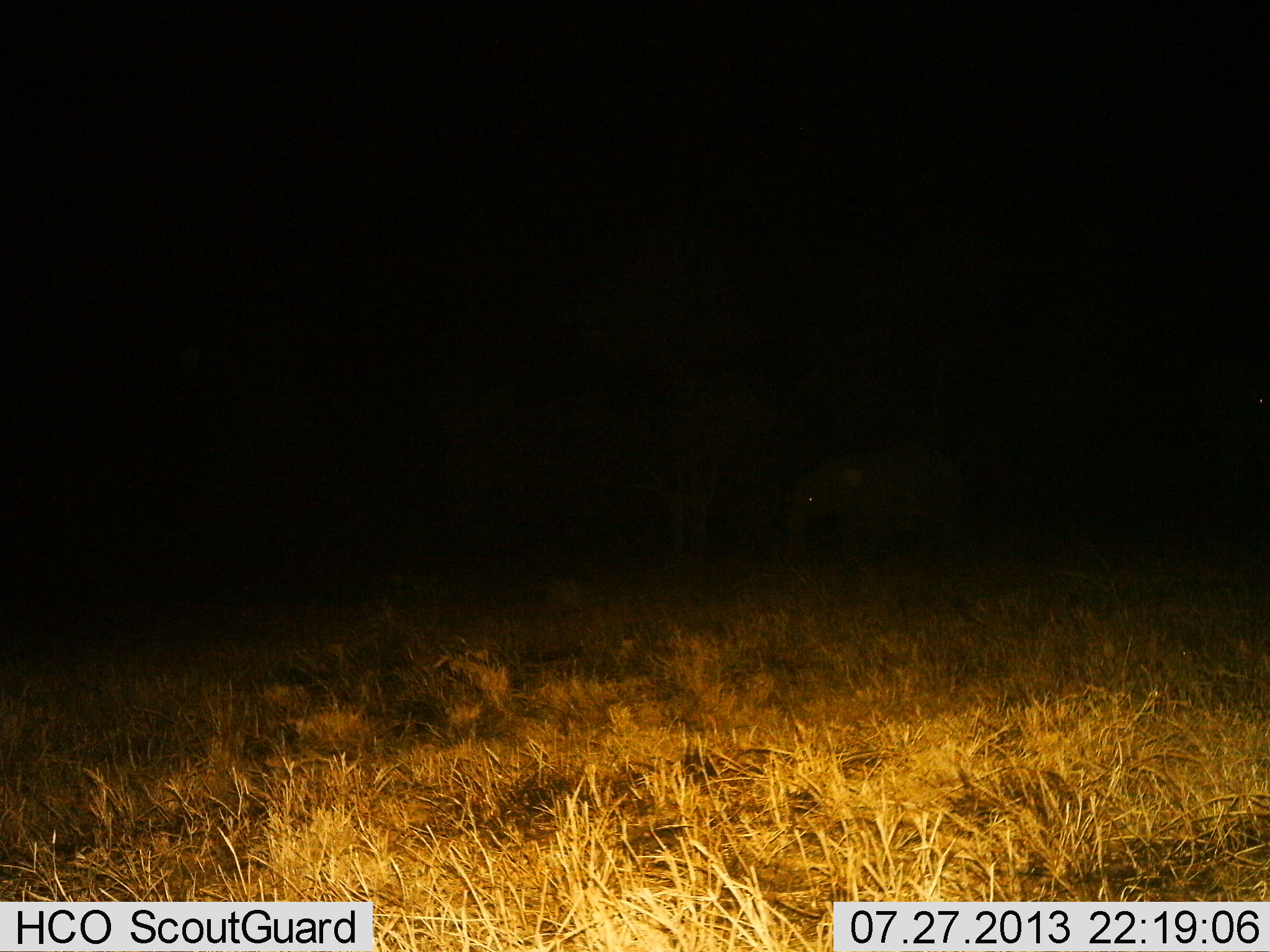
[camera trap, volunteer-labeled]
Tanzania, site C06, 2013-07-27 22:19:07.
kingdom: Animalia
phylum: Chordata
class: Mammalia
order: Proboscidea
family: Elephantidae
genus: Loxodonta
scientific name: Loxodonta africana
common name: african bush elephant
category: elephant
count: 1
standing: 86%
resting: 0%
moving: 7%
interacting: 0%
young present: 29%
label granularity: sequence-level